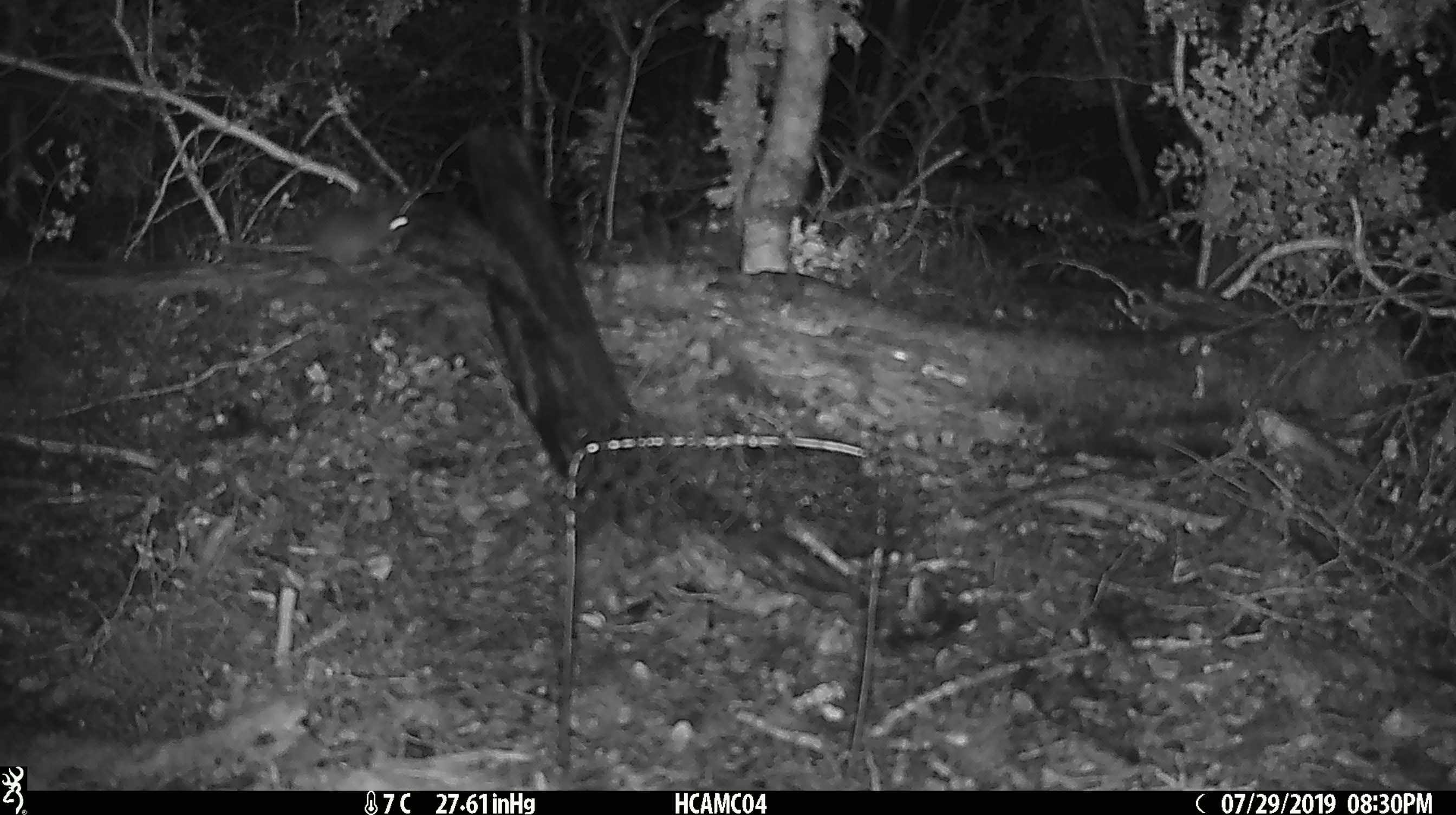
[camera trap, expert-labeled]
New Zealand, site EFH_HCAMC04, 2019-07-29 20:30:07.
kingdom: Animalia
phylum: Chordata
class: Mammalia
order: Rodentia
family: Muridae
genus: Mus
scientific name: Mus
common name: mouse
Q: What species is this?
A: Mouse (Mus).